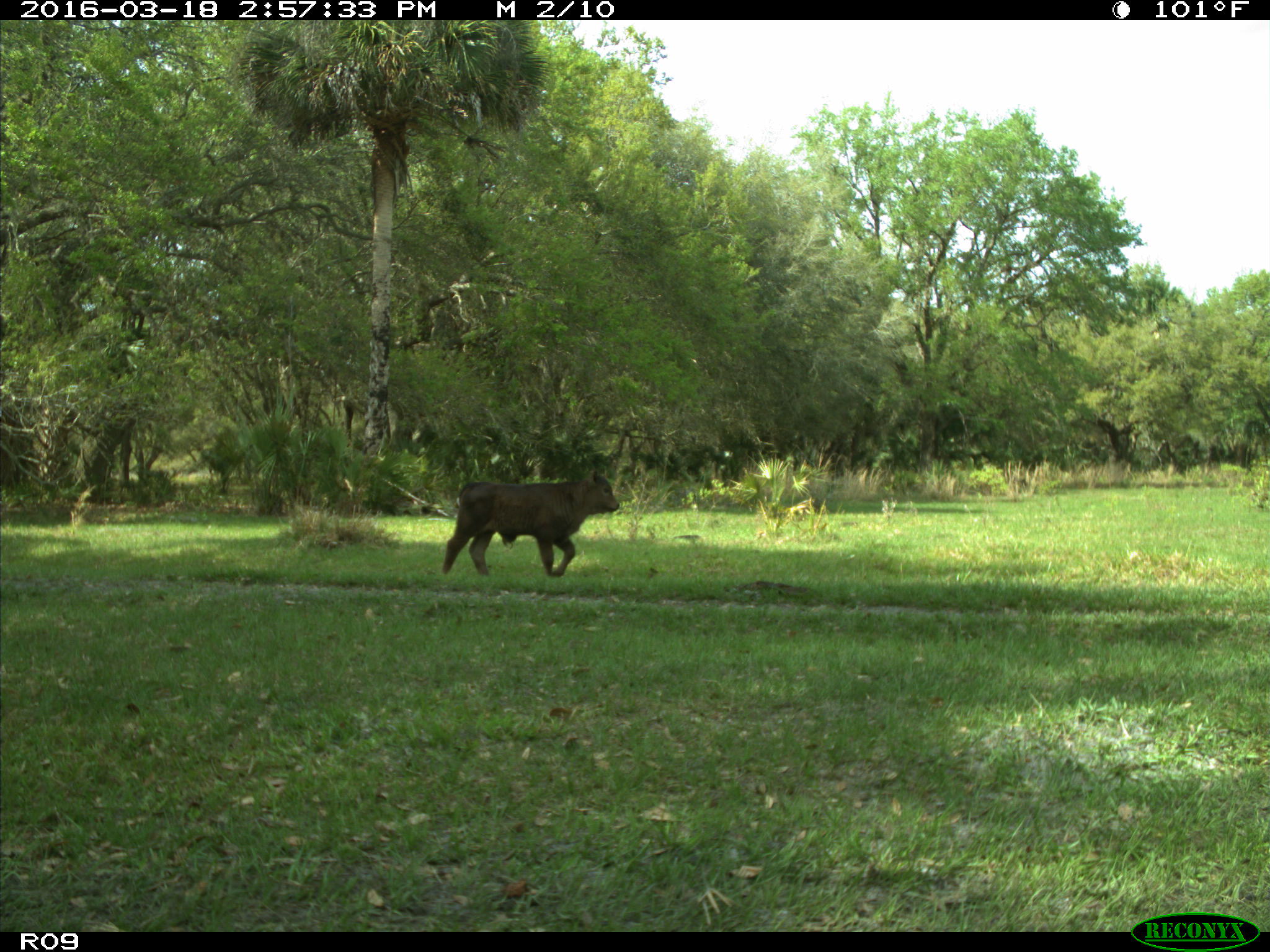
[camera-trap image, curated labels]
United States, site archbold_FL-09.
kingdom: Animalia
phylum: Chordata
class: Mammalia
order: Artiodactyla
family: Bovidae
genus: Bos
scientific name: Bos taurus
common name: domestic cow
Bos taurus (domestic cow).